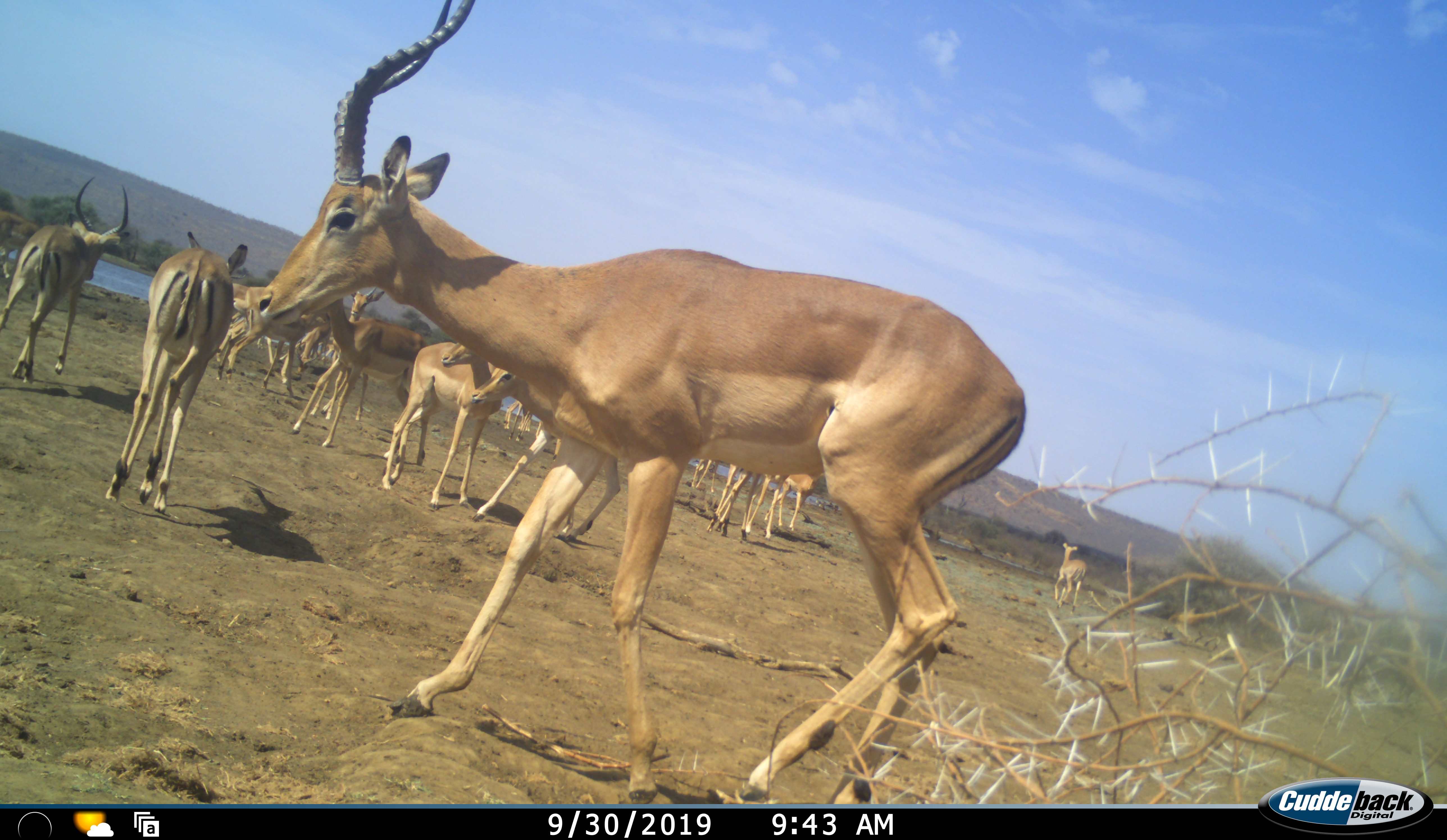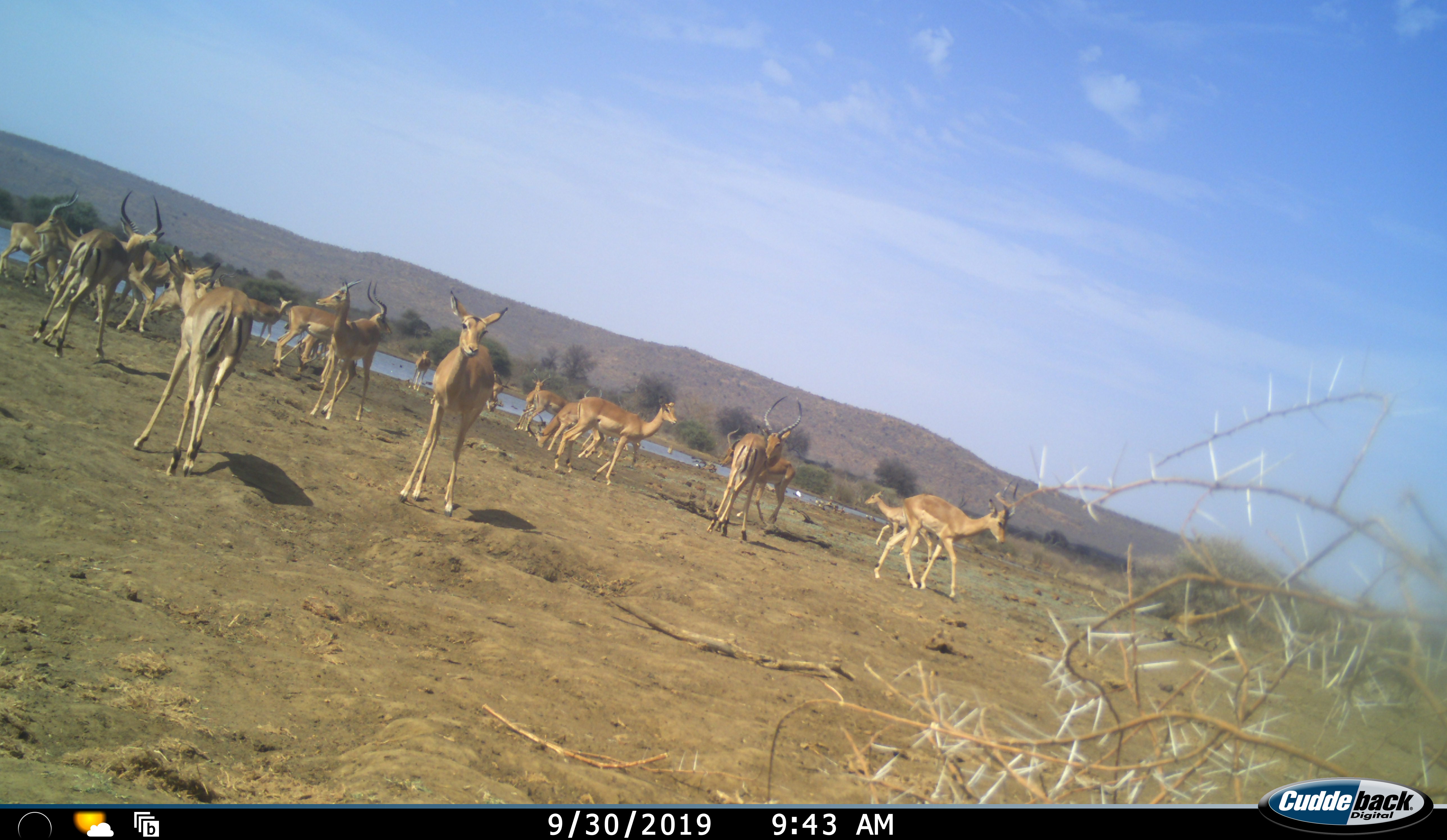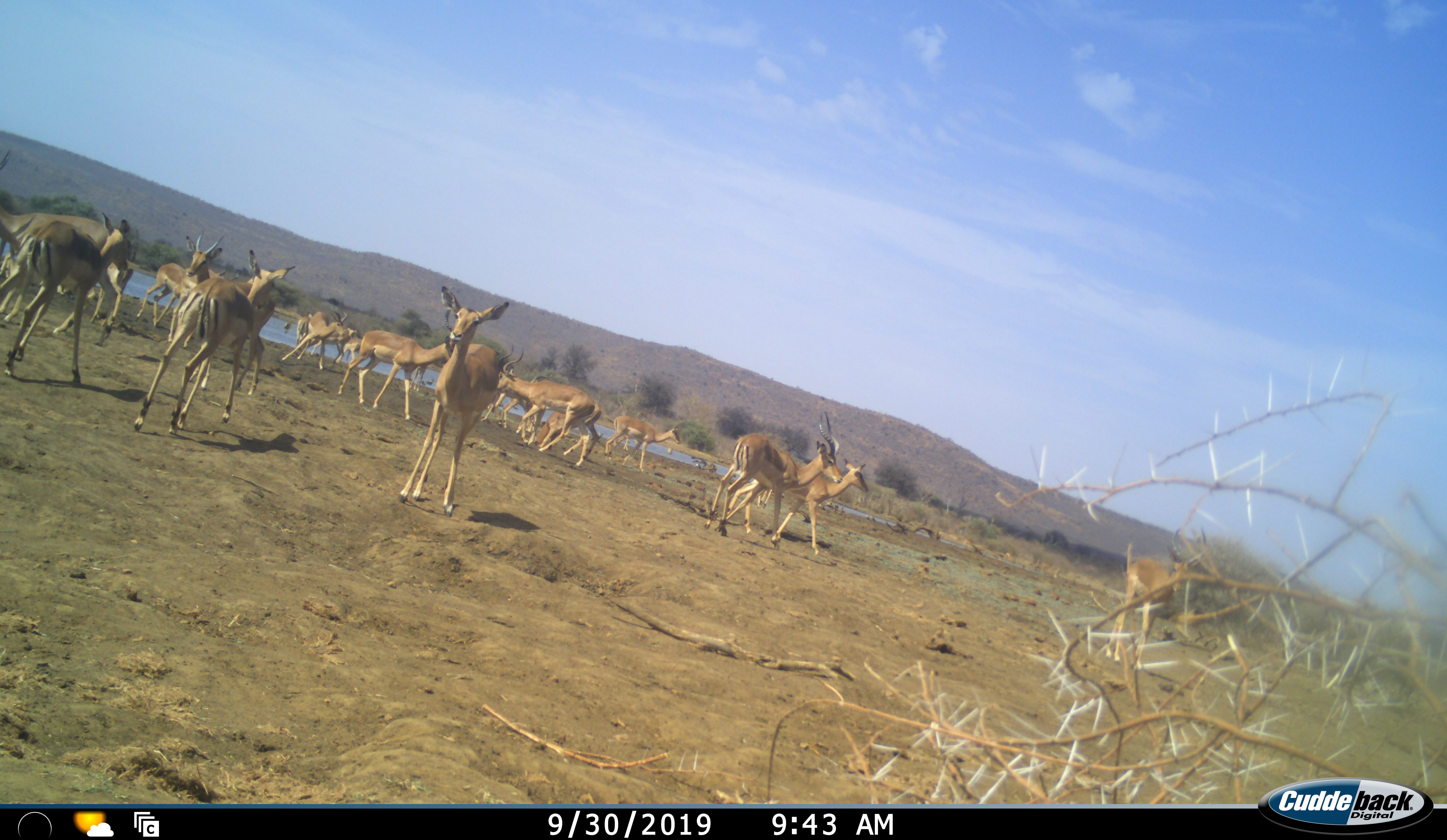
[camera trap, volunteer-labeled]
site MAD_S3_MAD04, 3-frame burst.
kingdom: Animalia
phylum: Chordata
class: Mammalia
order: Artiodactyla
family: Bovidae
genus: Aepyceros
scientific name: Aepyceros melampus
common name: impala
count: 11-50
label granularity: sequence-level